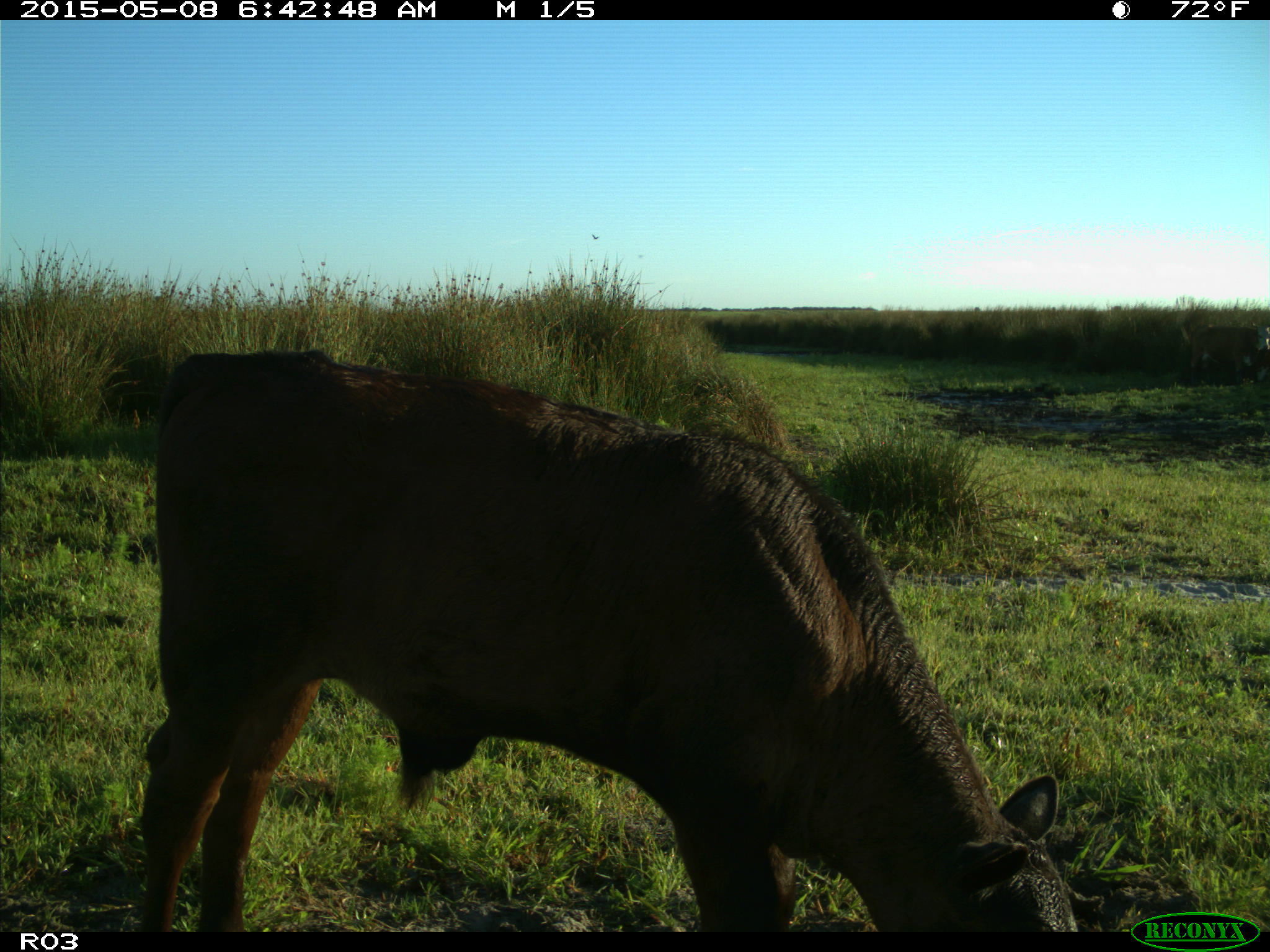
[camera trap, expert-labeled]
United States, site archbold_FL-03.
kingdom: Animalia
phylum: Chordata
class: Mammalia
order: Artiodactyla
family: Bovidae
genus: Bos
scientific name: Bos taurus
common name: domestic cow